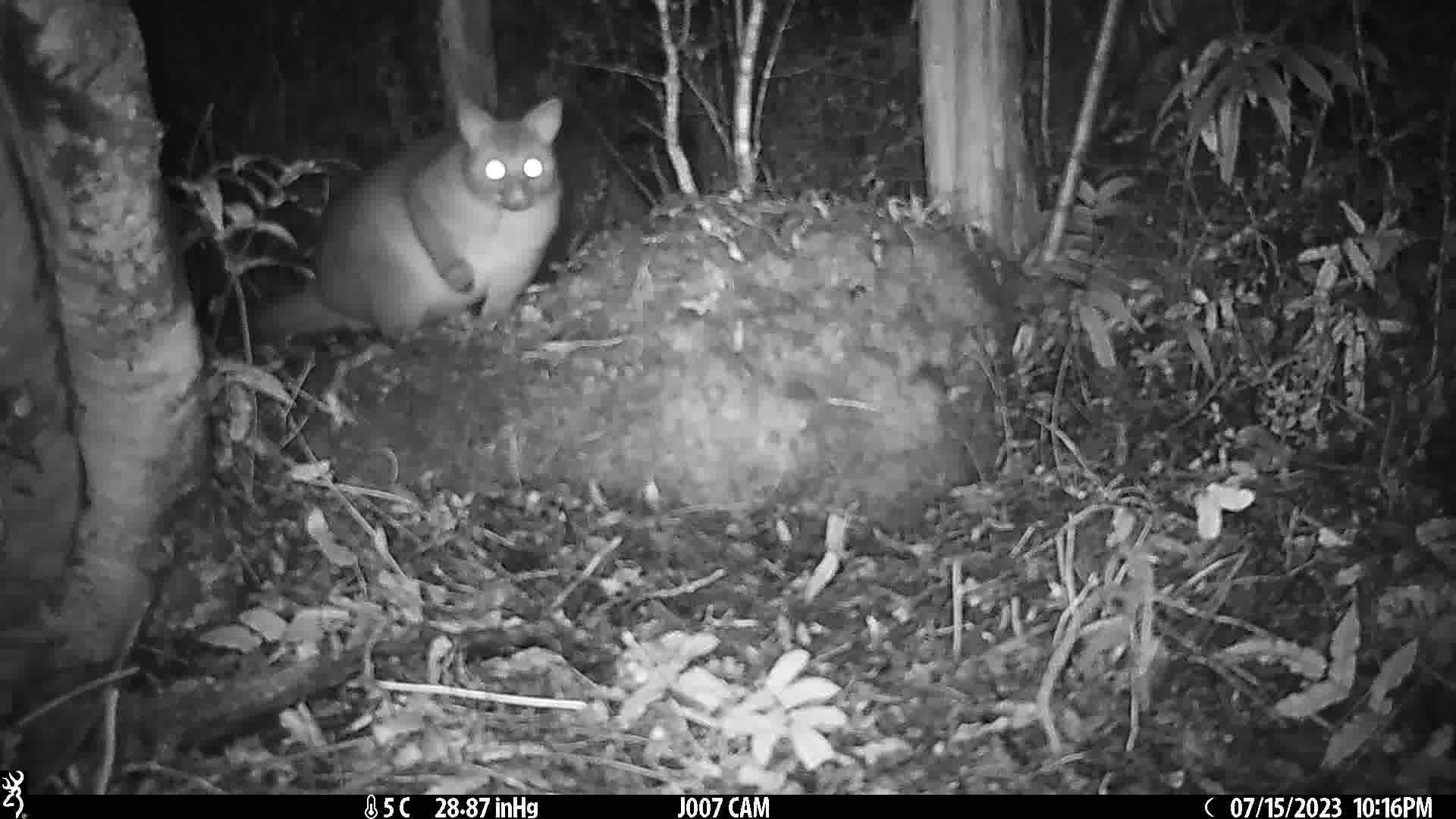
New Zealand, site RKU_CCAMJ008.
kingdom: Animalia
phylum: Chordata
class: Mammalia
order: Diprotodontia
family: Phalangeridae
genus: Trichosurus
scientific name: Trichosurus vulpecula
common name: common brushtail possum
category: possum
Possum (common brushtail possum) (Trichosurus vulpecula).